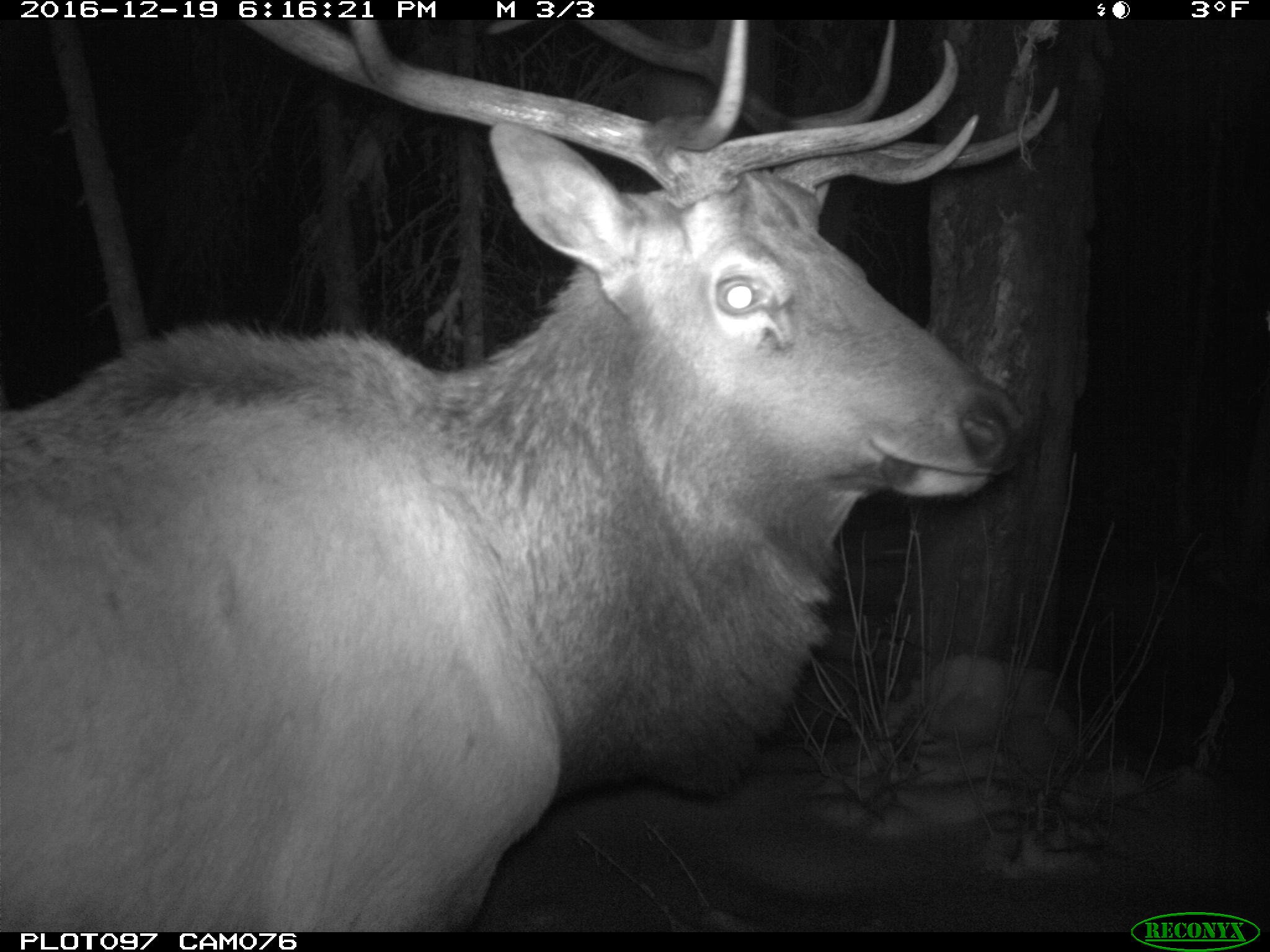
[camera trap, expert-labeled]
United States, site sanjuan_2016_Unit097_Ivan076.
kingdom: Animalia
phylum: Chordata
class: Mammalia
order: Artiodactyla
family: Cervidae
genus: Cervus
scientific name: Cervus elaphus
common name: red deer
Cervus elaphus (red deer).